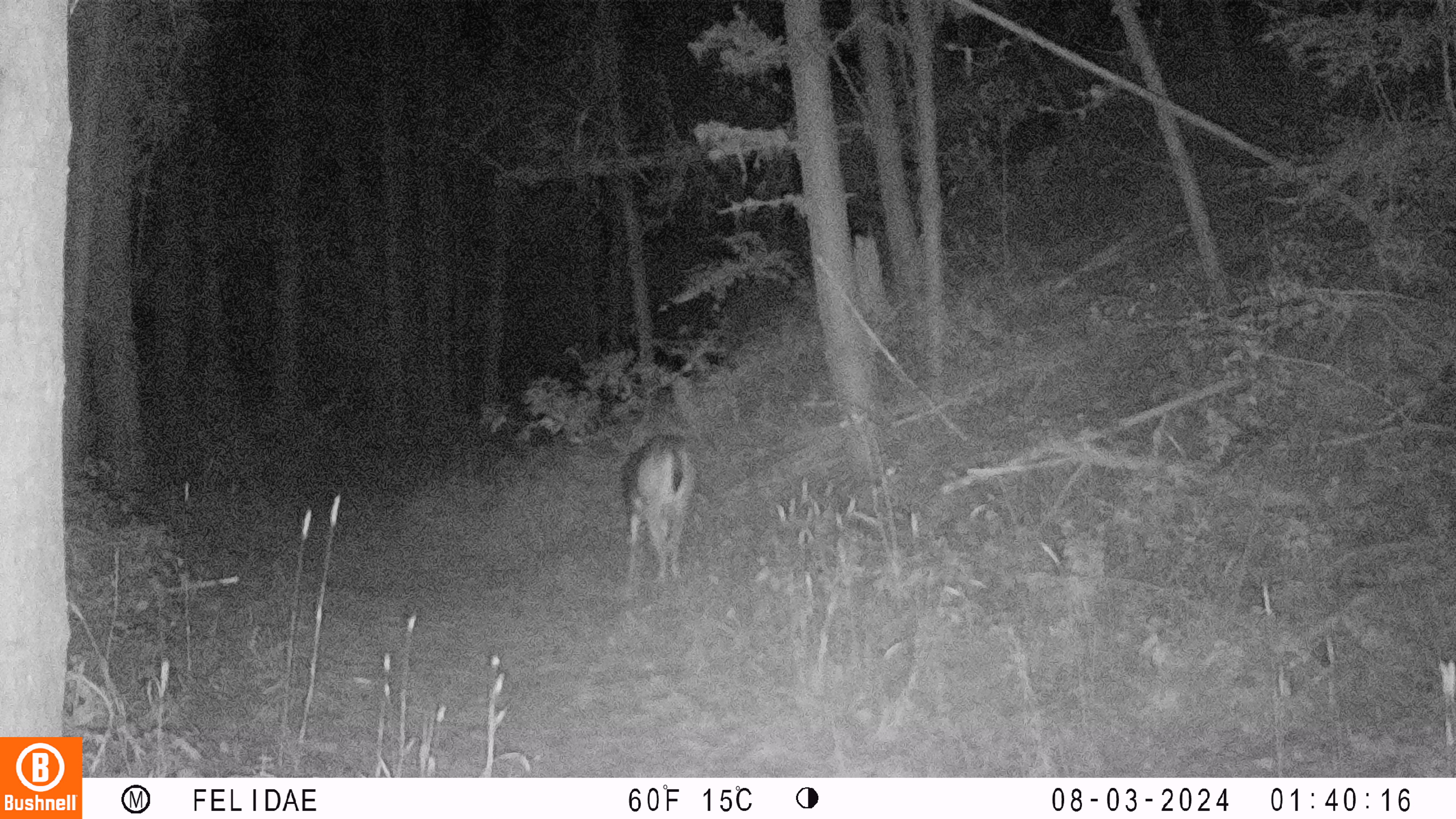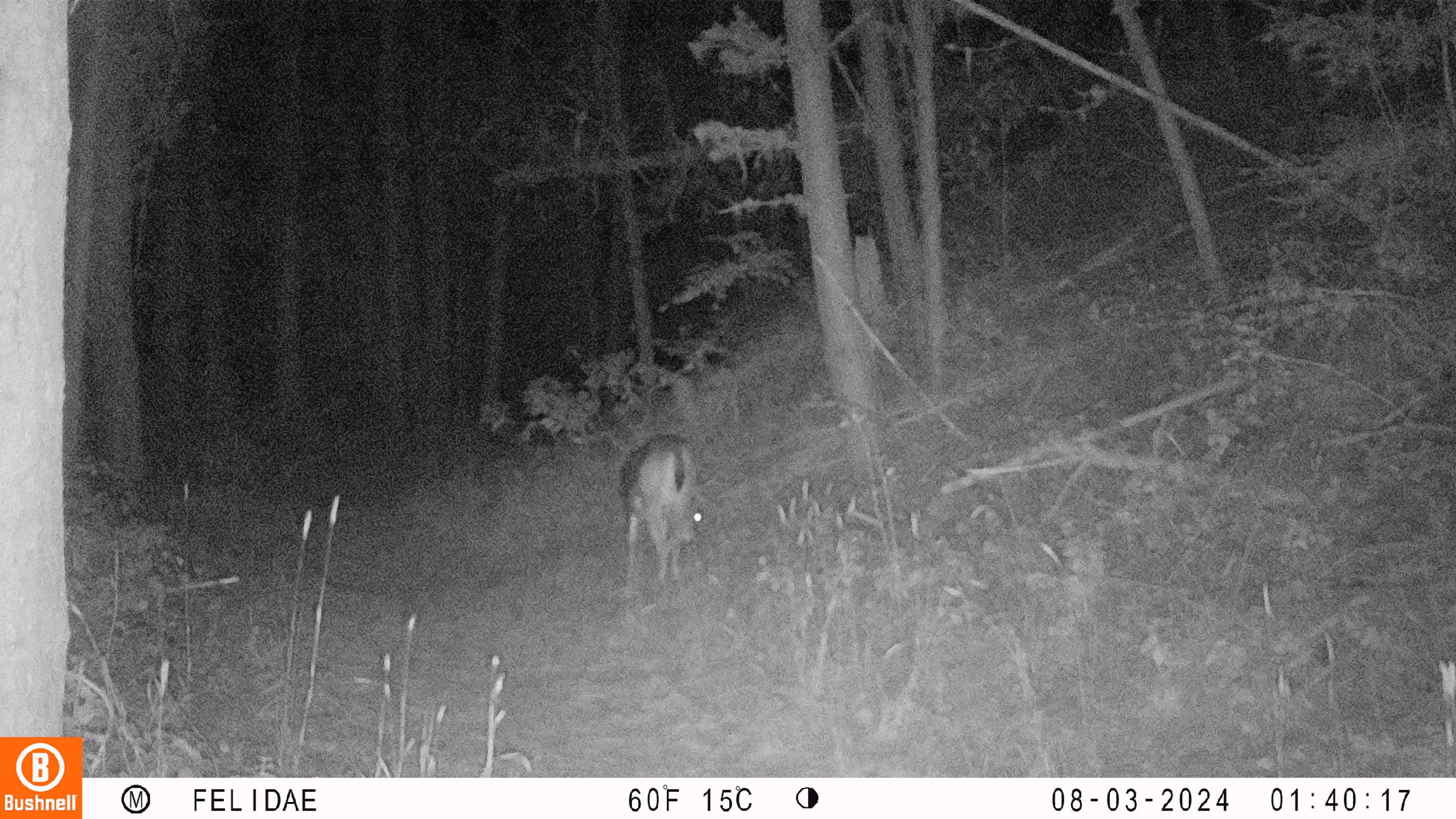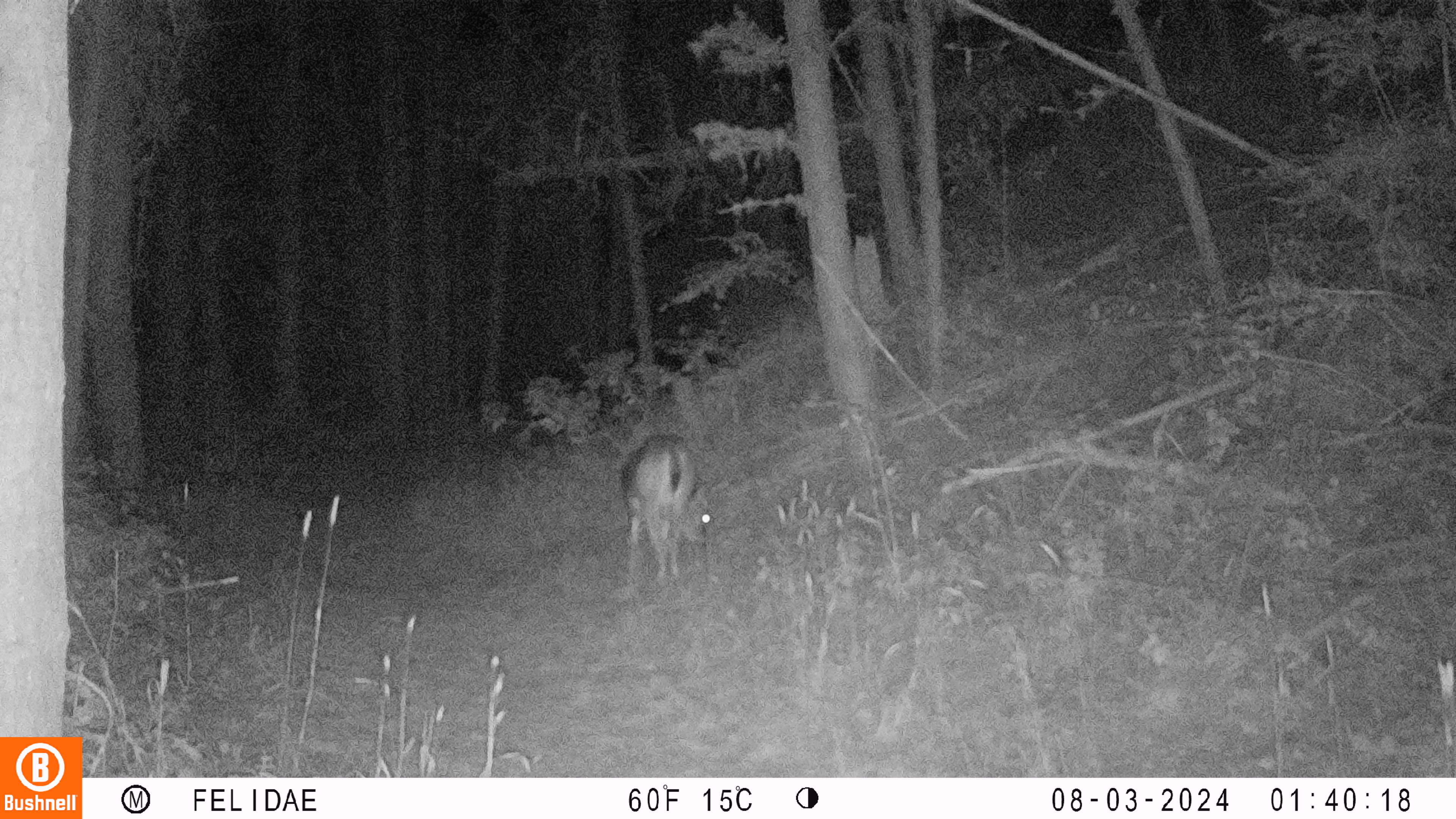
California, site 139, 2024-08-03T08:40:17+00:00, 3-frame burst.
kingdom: Animalia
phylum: Chordata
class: Mammalia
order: Artiodactyla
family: Cervidae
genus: Odocoileus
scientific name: Odocoileus hemionus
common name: mule deer